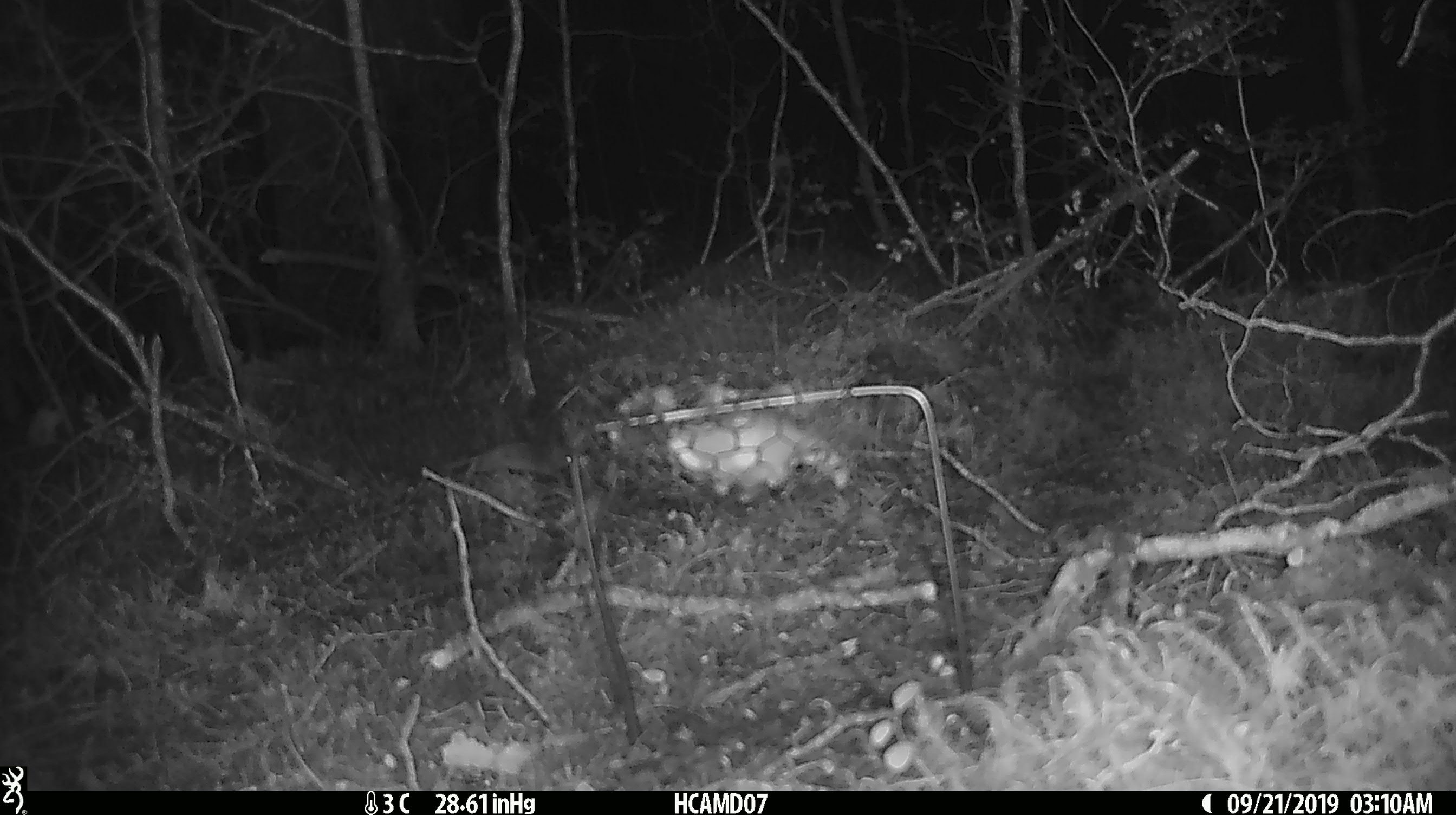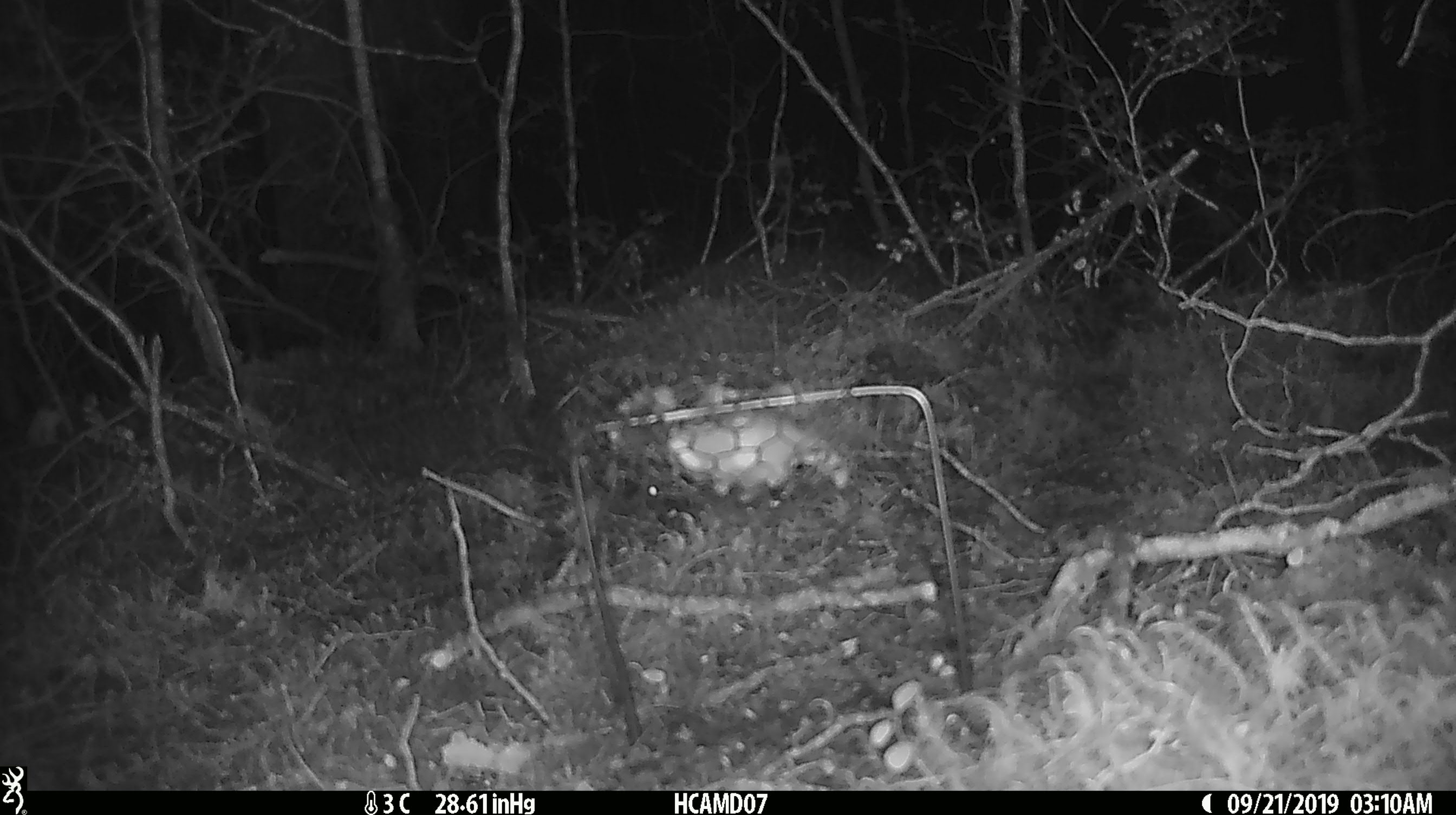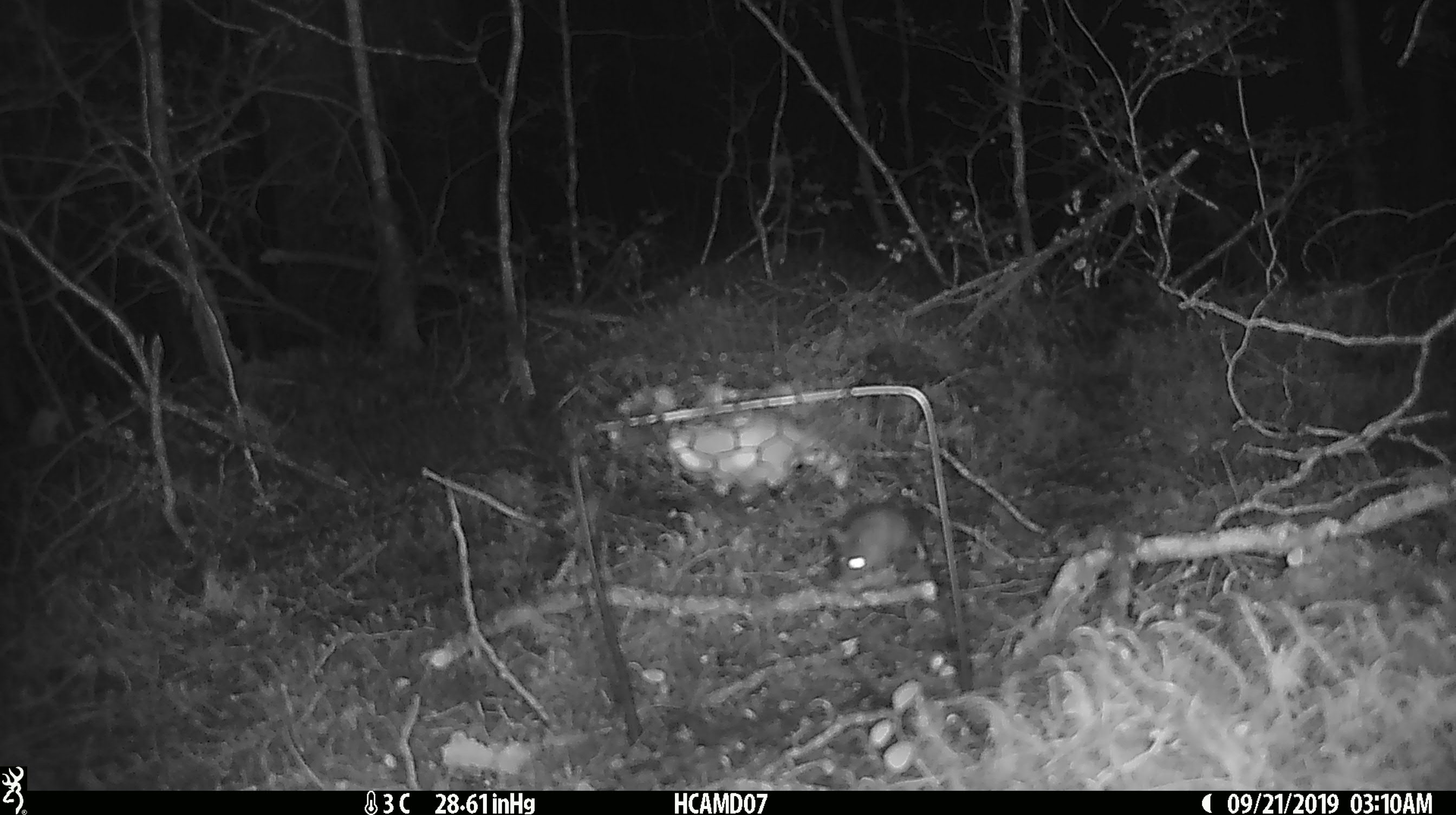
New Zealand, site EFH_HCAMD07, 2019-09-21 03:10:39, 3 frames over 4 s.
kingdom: Animalia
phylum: Chordata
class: Mammalia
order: Rodentia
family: Muridae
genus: Mus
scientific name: Mus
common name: mouse